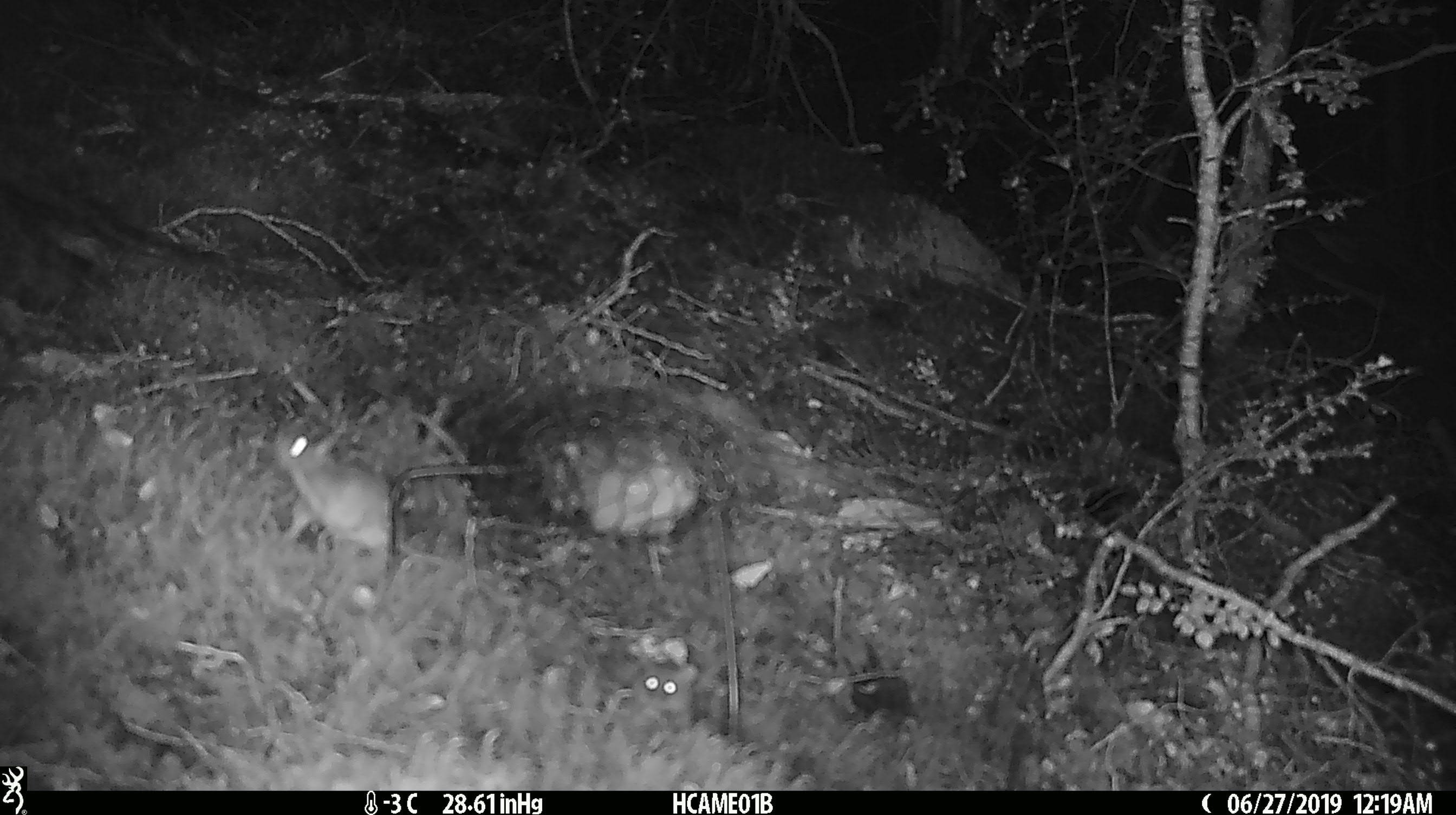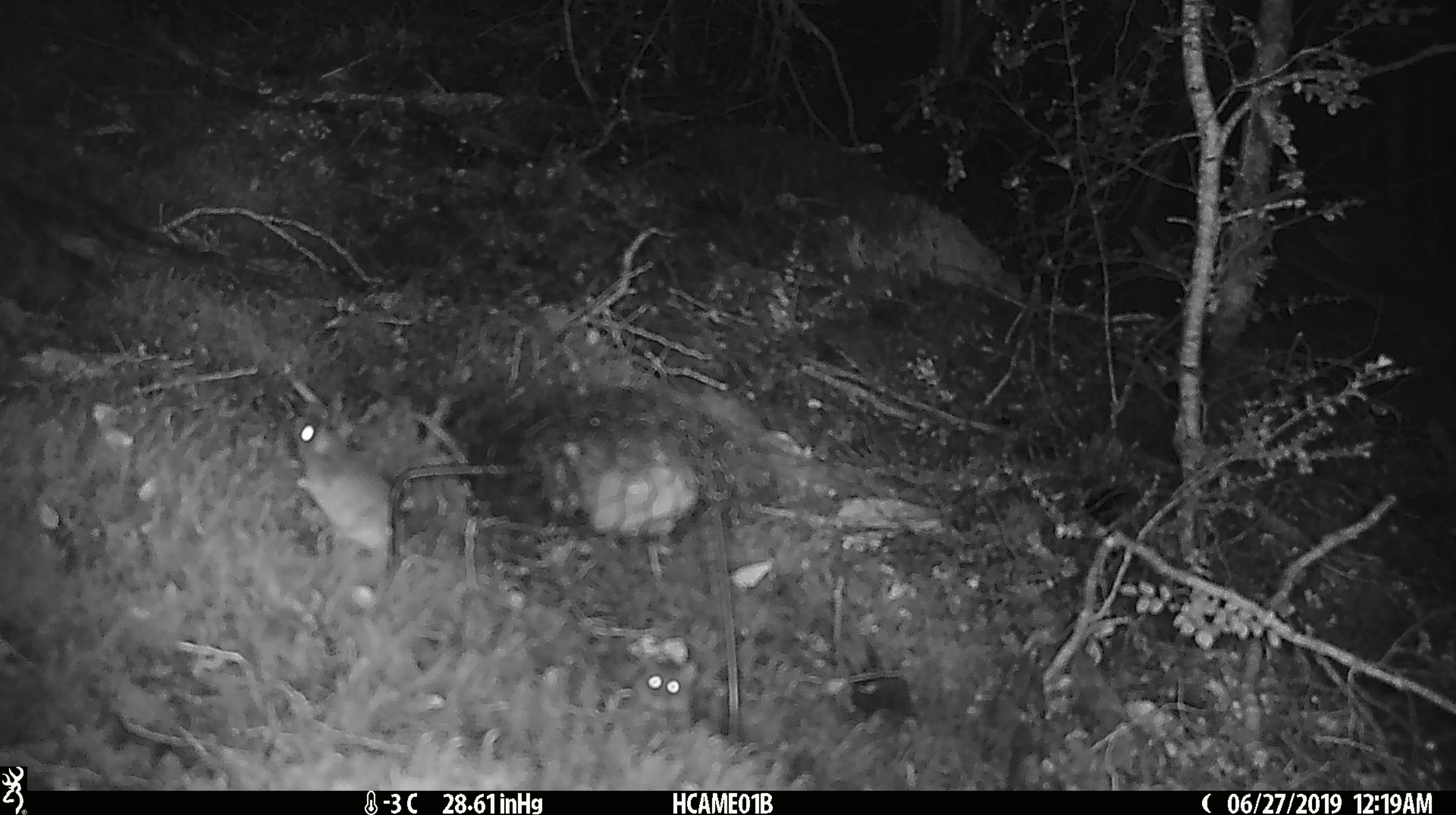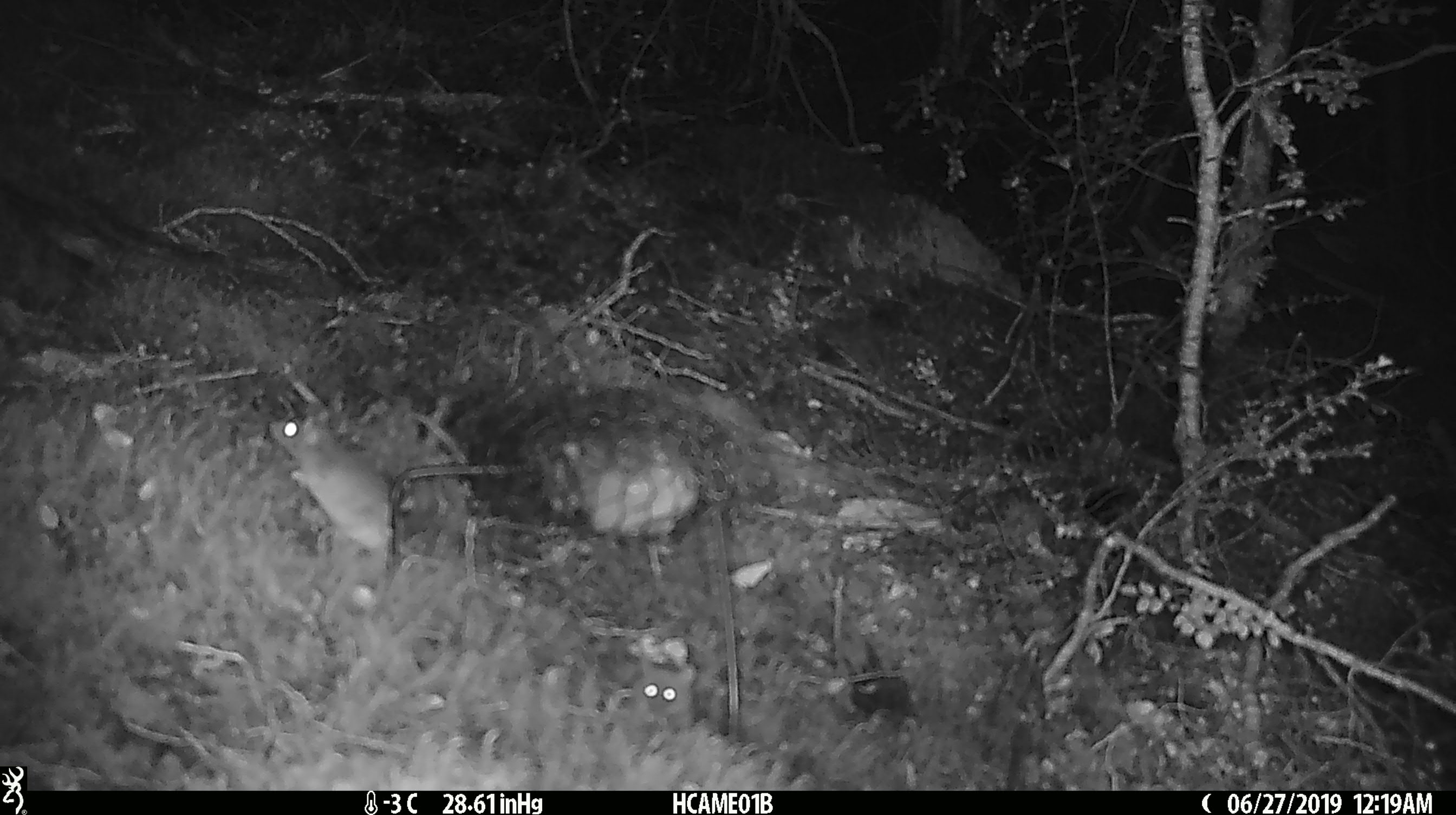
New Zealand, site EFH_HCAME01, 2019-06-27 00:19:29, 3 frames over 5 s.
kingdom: Animalia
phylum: Chordata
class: Mammalia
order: Rodentia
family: Muridae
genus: Mus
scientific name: Mus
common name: mouse